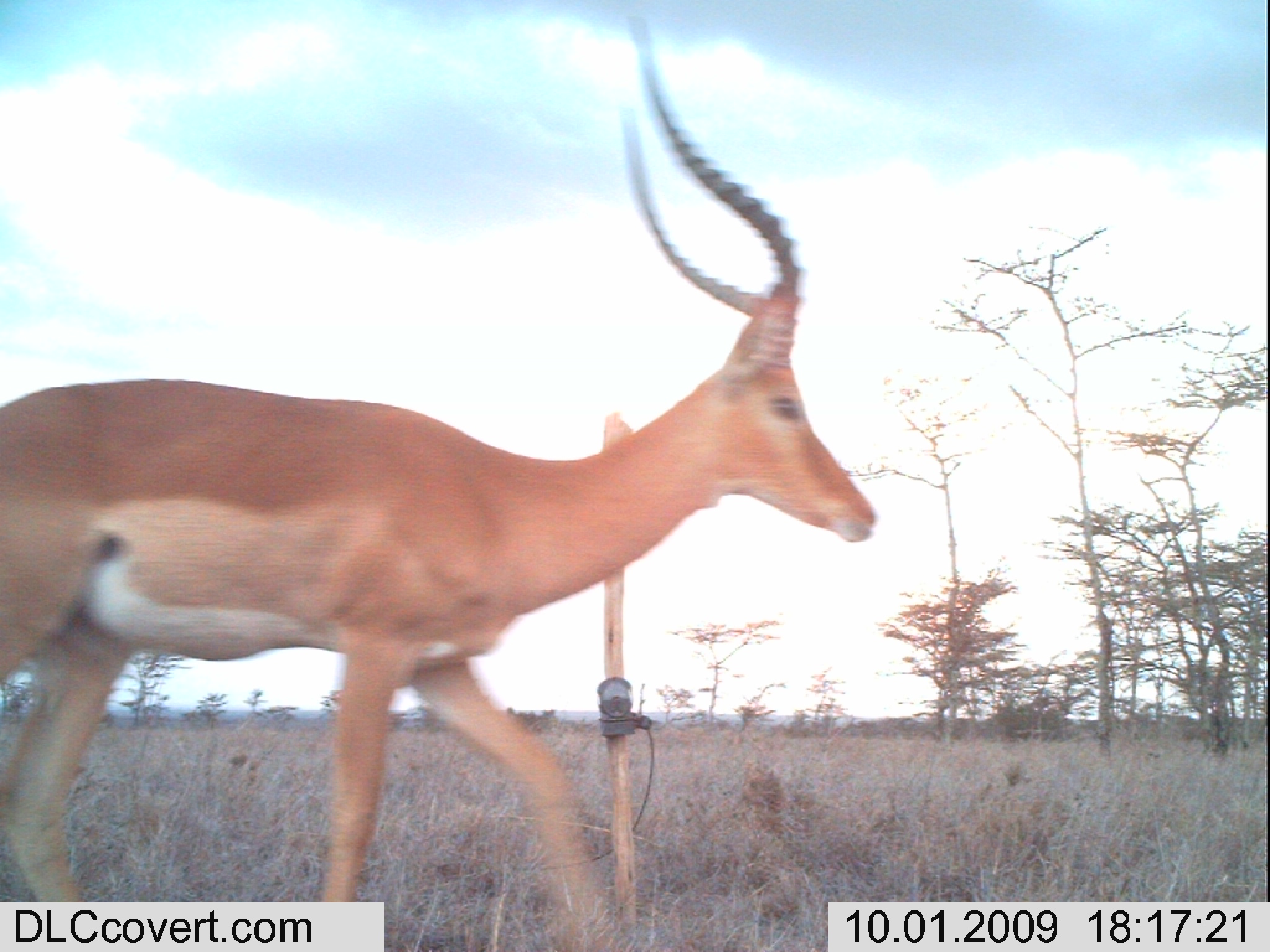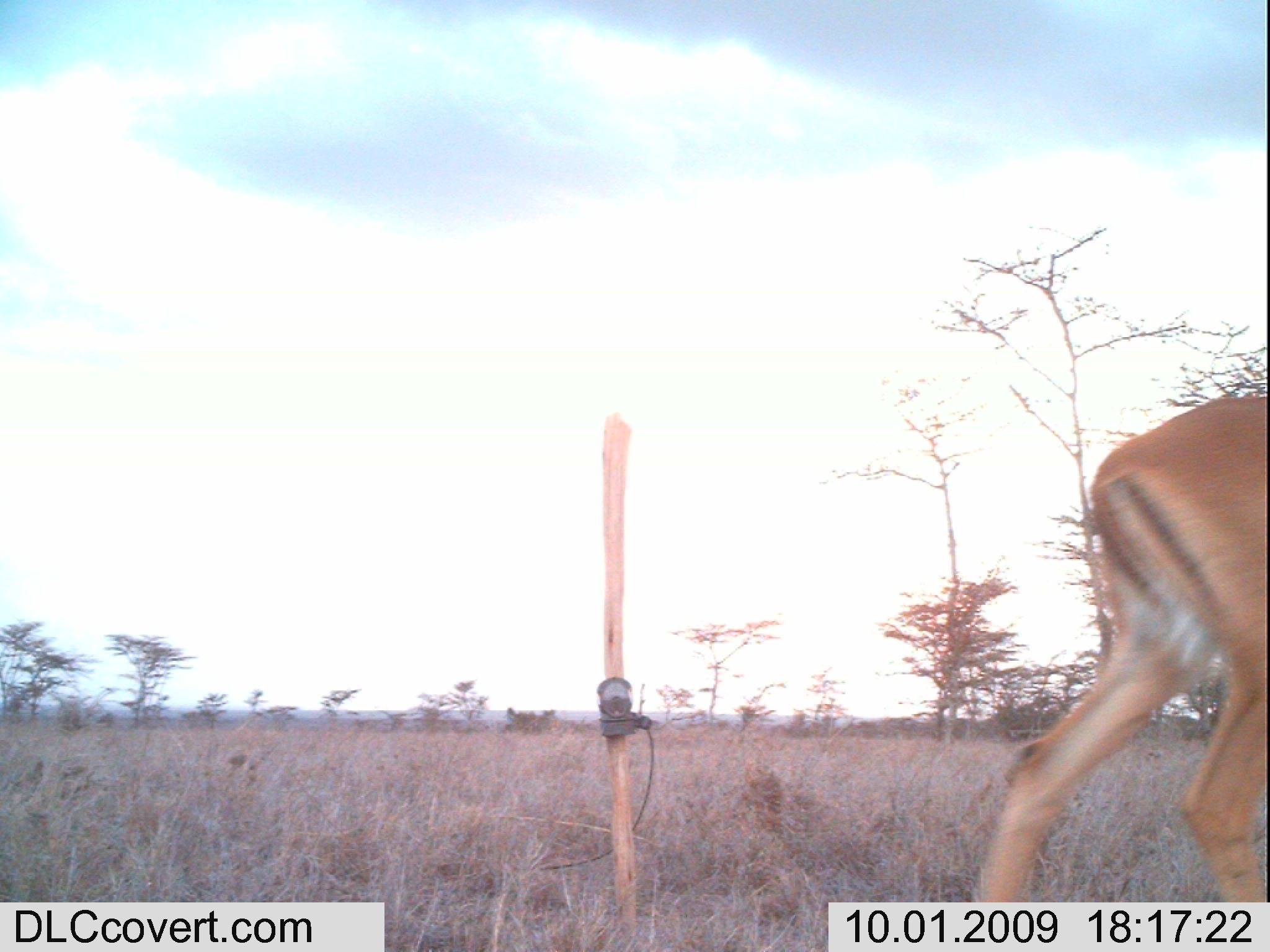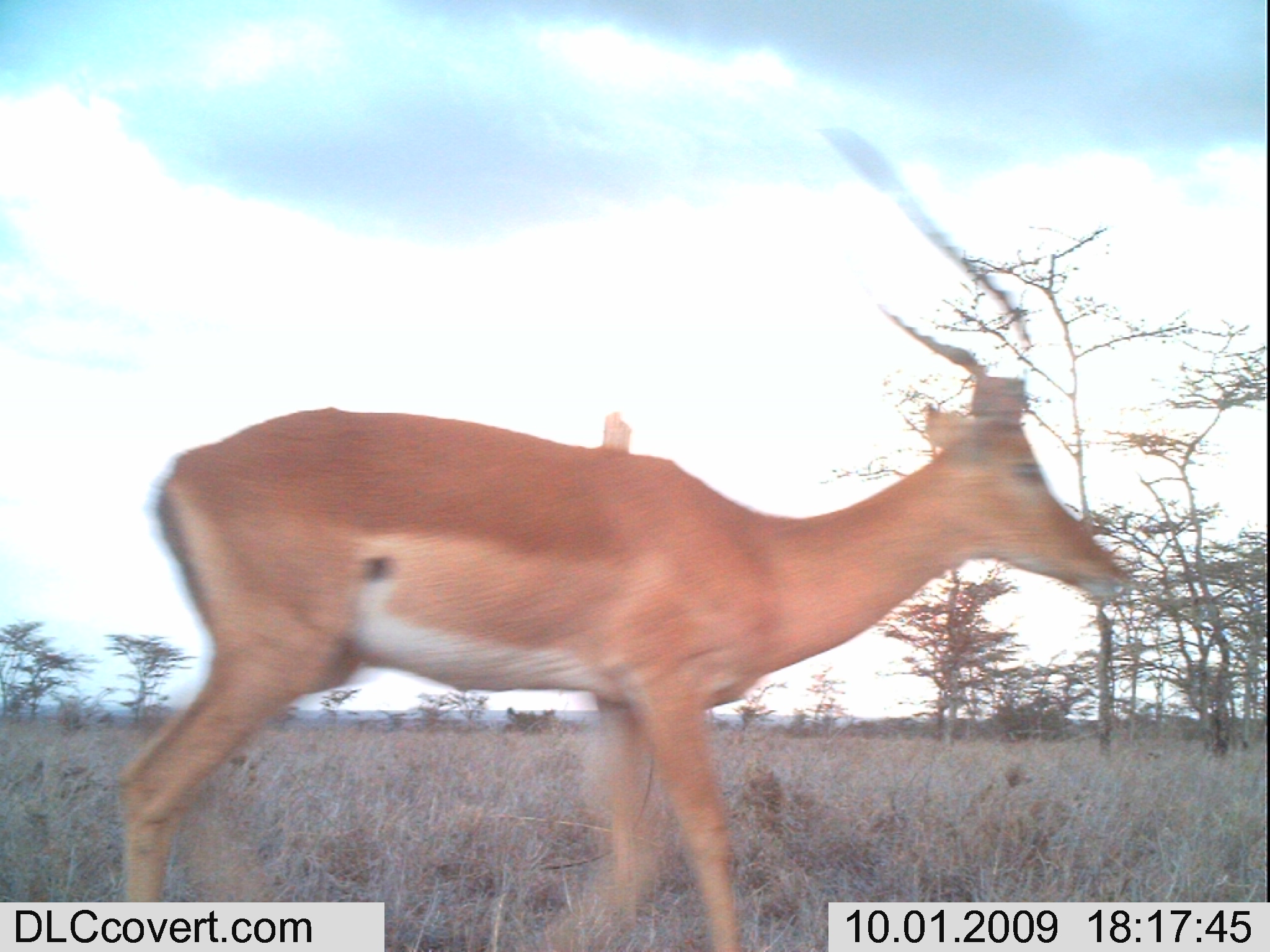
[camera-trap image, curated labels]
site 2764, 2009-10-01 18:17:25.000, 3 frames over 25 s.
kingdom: Animalia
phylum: Chordata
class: Mammalia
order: Artiodactyla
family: Bovidae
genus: Aepyceros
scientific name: Aepyceros melampus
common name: impala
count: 1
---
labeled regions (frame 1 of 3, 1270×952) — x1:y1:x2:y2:
aepyceros melampus: 0:15:875:952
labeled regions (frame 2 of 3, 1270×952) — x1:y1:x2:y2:
aepyceros melampus: 974:392:1265:902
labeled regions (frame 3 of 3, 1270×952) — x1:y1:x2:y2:
aepyceros melampus: 108:300:1135:950